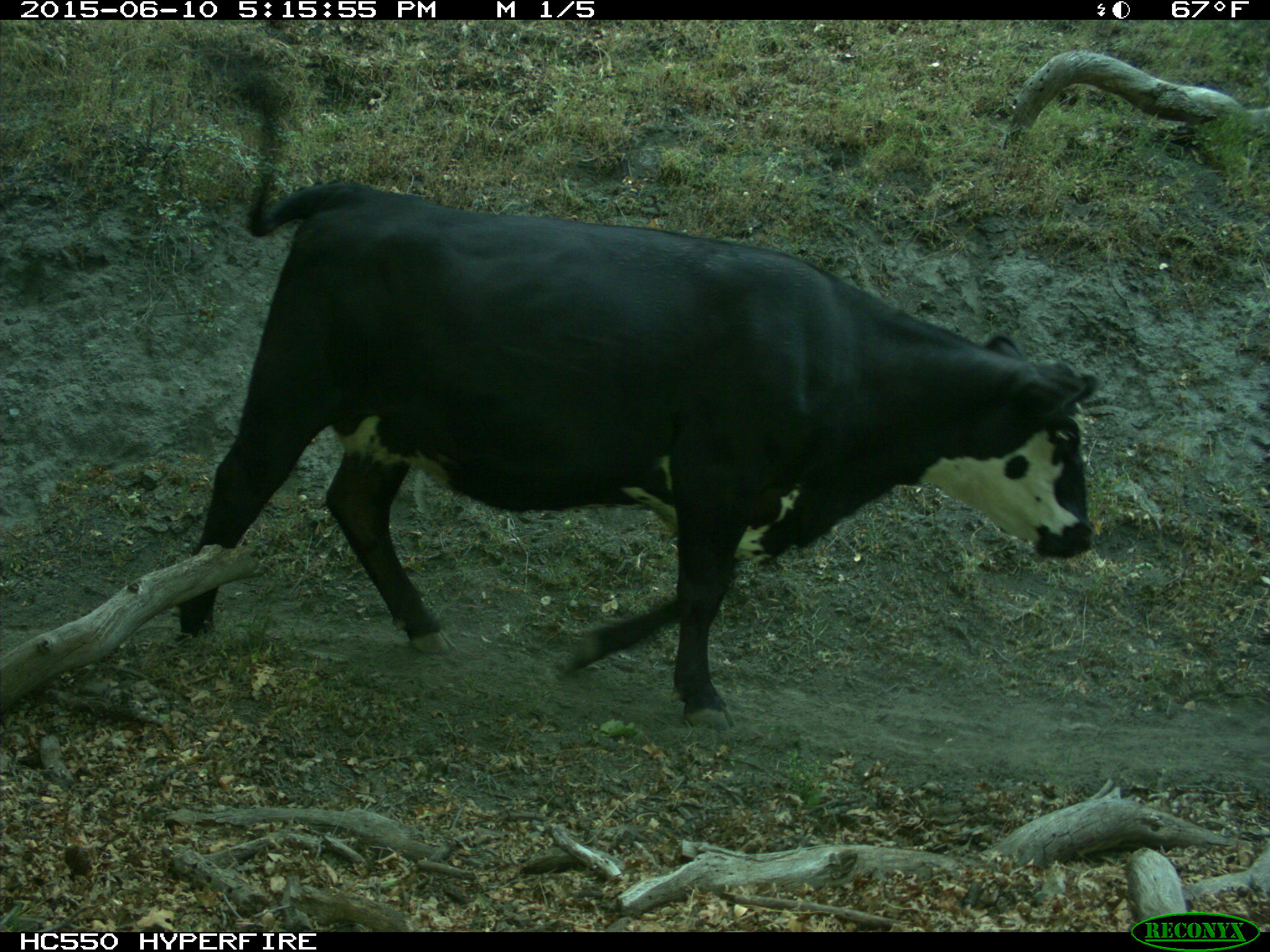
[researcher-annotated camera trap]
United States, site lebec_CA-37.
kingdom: Animalia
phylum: Chordata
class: Mammalia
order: Artiodactyla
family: Bovidae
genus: Bos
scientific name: Bos taurus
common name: domestic cow